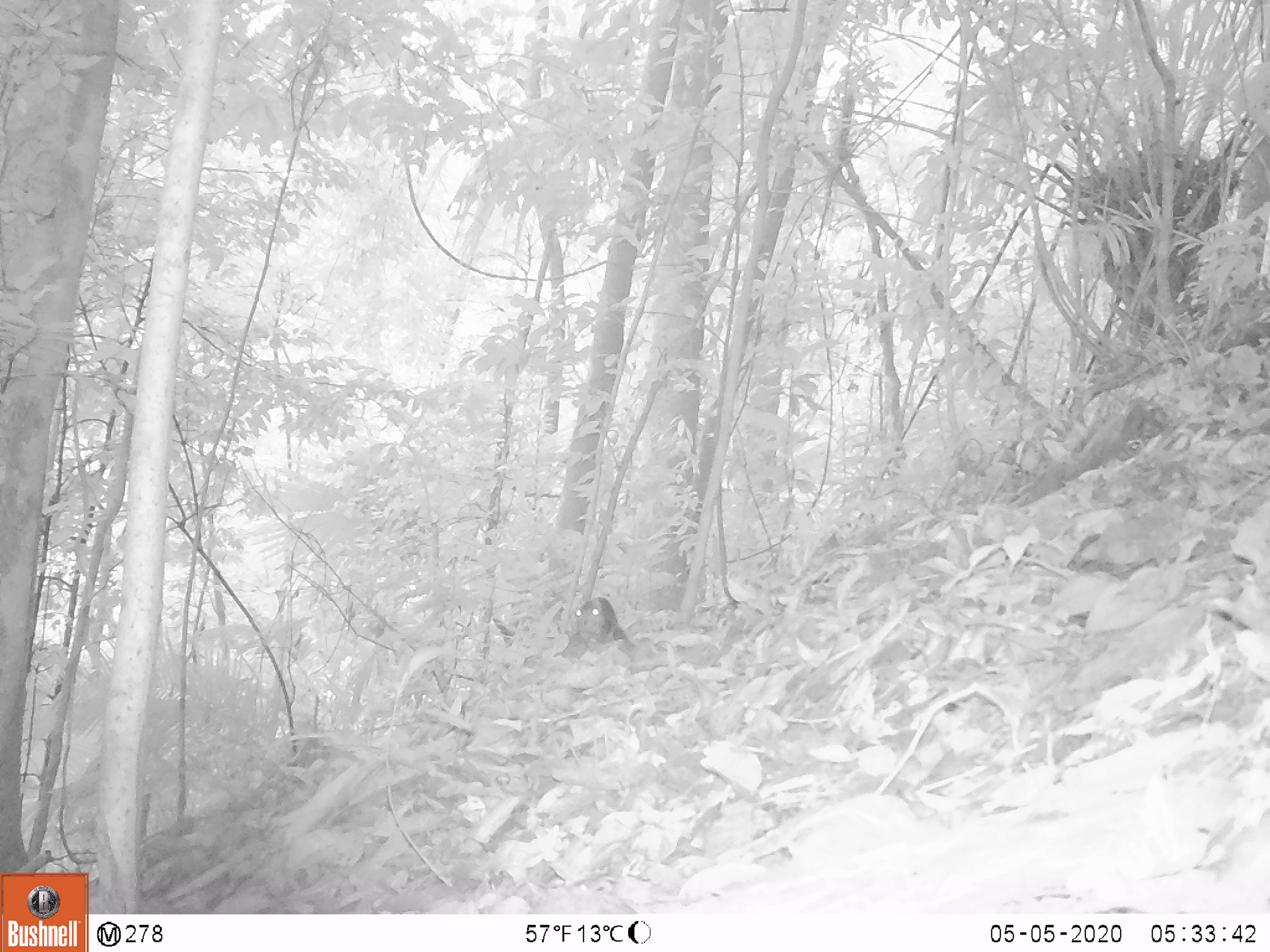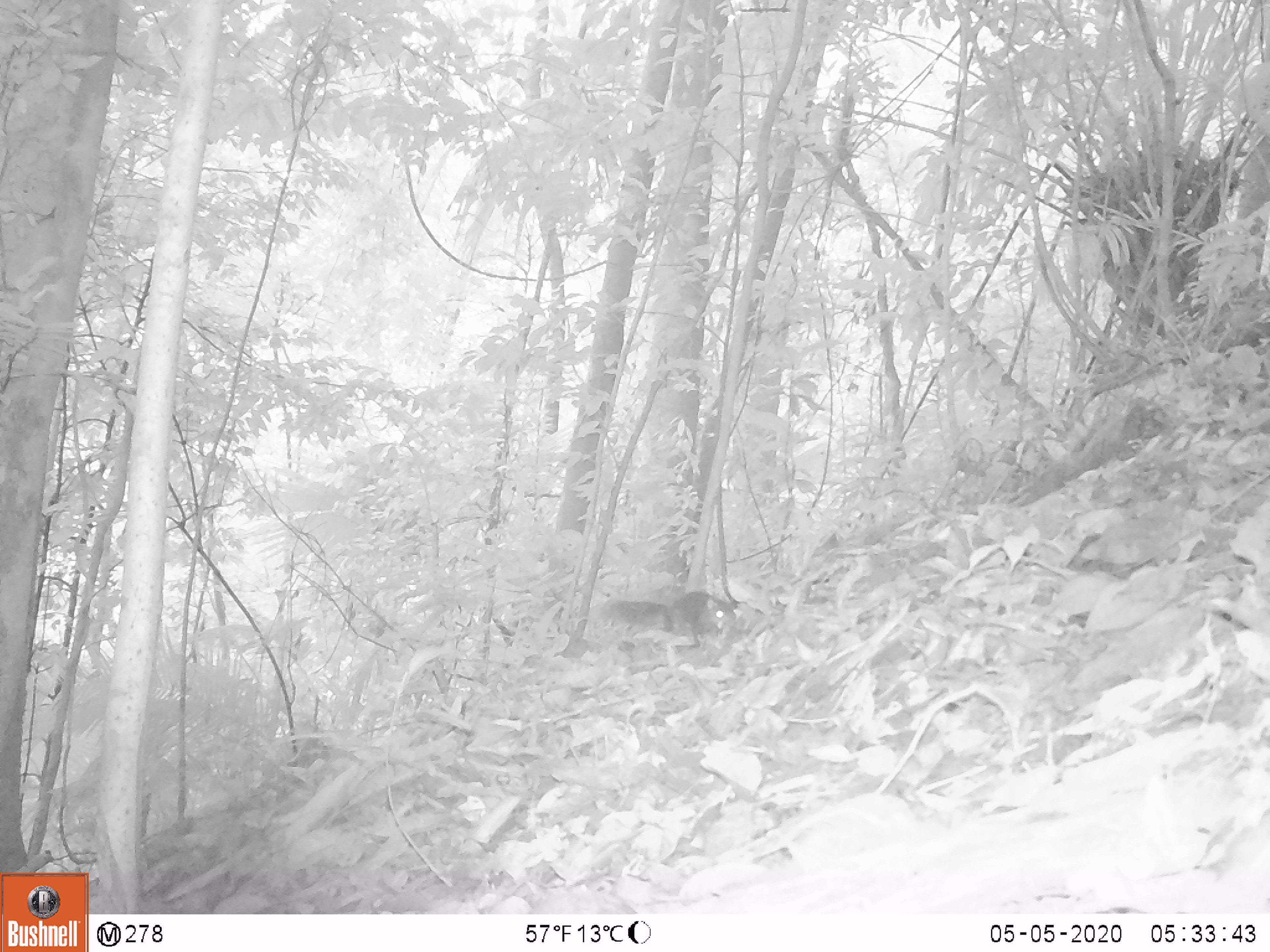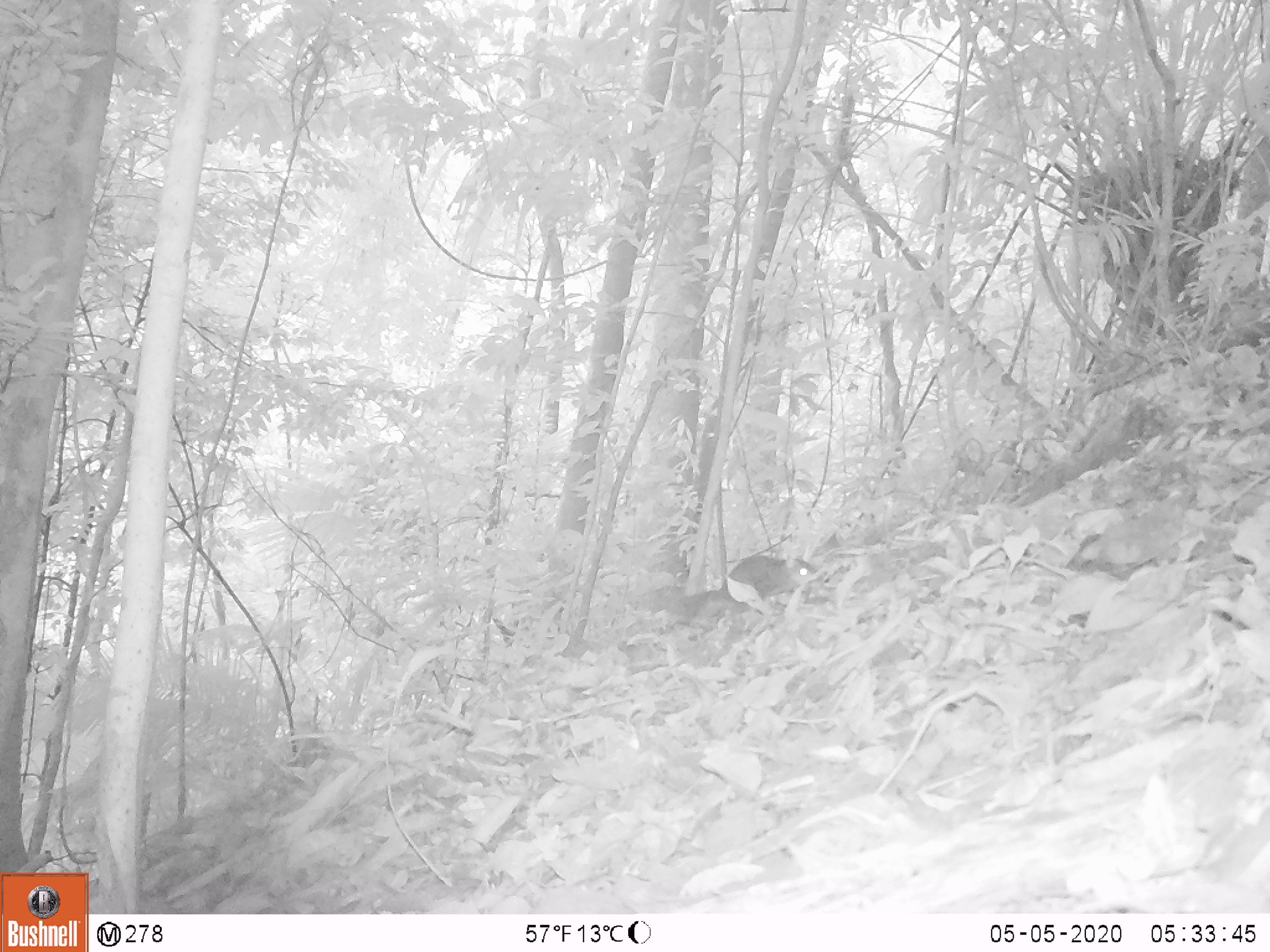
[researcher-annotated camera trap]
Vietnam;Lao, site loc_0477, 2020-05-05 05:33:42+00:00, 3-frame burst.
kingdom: Animalia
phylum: Chordata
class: Mammalia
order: Rodentia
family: Sciuridae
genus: Dremomys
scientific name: Dremomys rufigenis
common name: red-cheeked squirrel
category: red cheeked squirrel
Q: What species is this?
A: Red cheeked squirrel (red-cheeked squirrel) (Dremomys rufigenis).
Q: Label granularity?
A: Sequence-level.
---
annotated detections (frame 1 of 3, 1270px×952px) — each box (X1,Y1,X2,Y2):
red cheeked squirrel: (491,595,637,660)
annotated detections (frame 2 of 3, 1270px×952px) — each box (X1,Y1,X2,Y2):
red cheeked squirrel: (599,590,739,648)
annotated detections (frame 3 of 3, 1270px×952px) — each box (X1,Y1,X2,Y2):
red cheeked squirrel: (651,554,817,625)